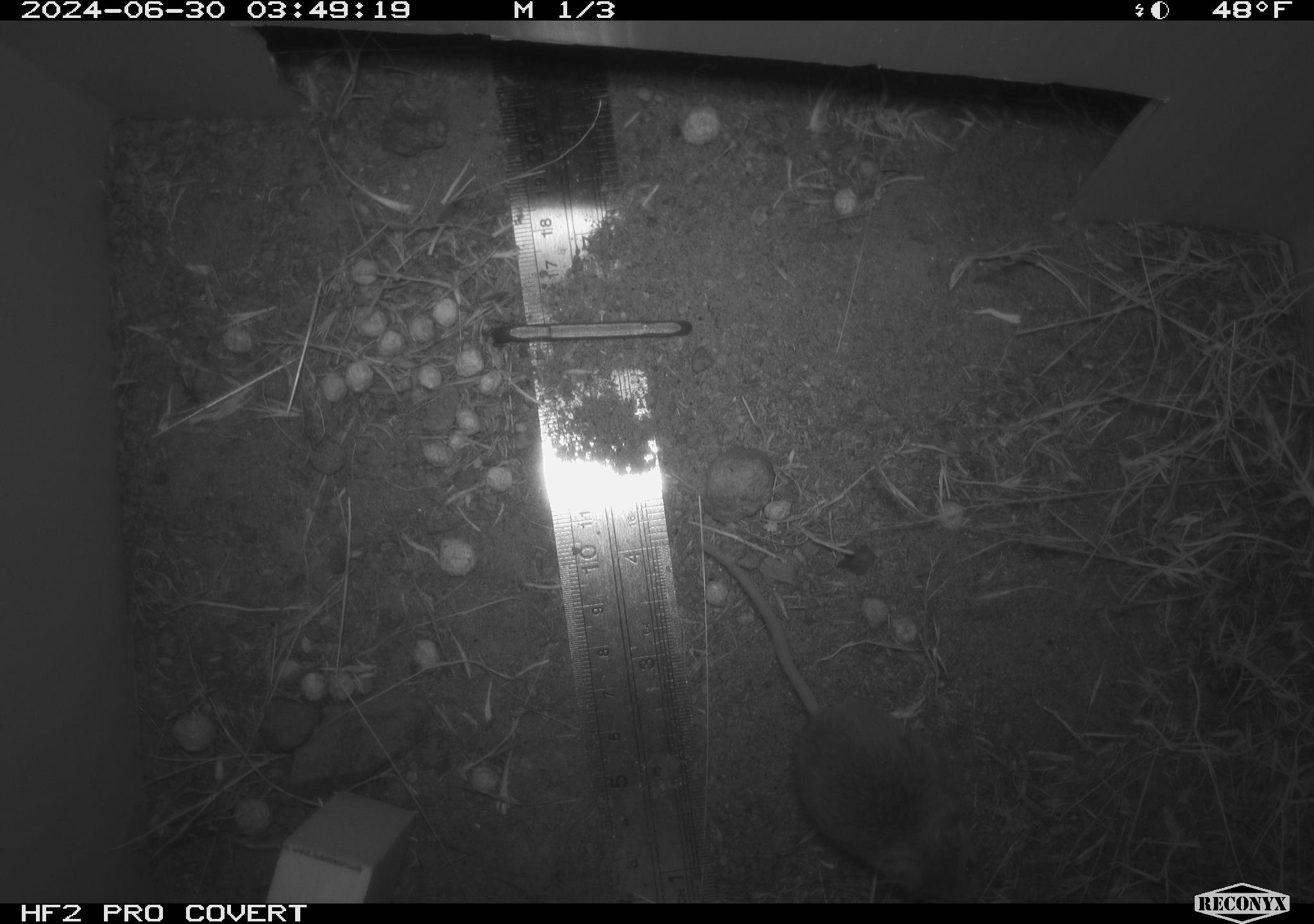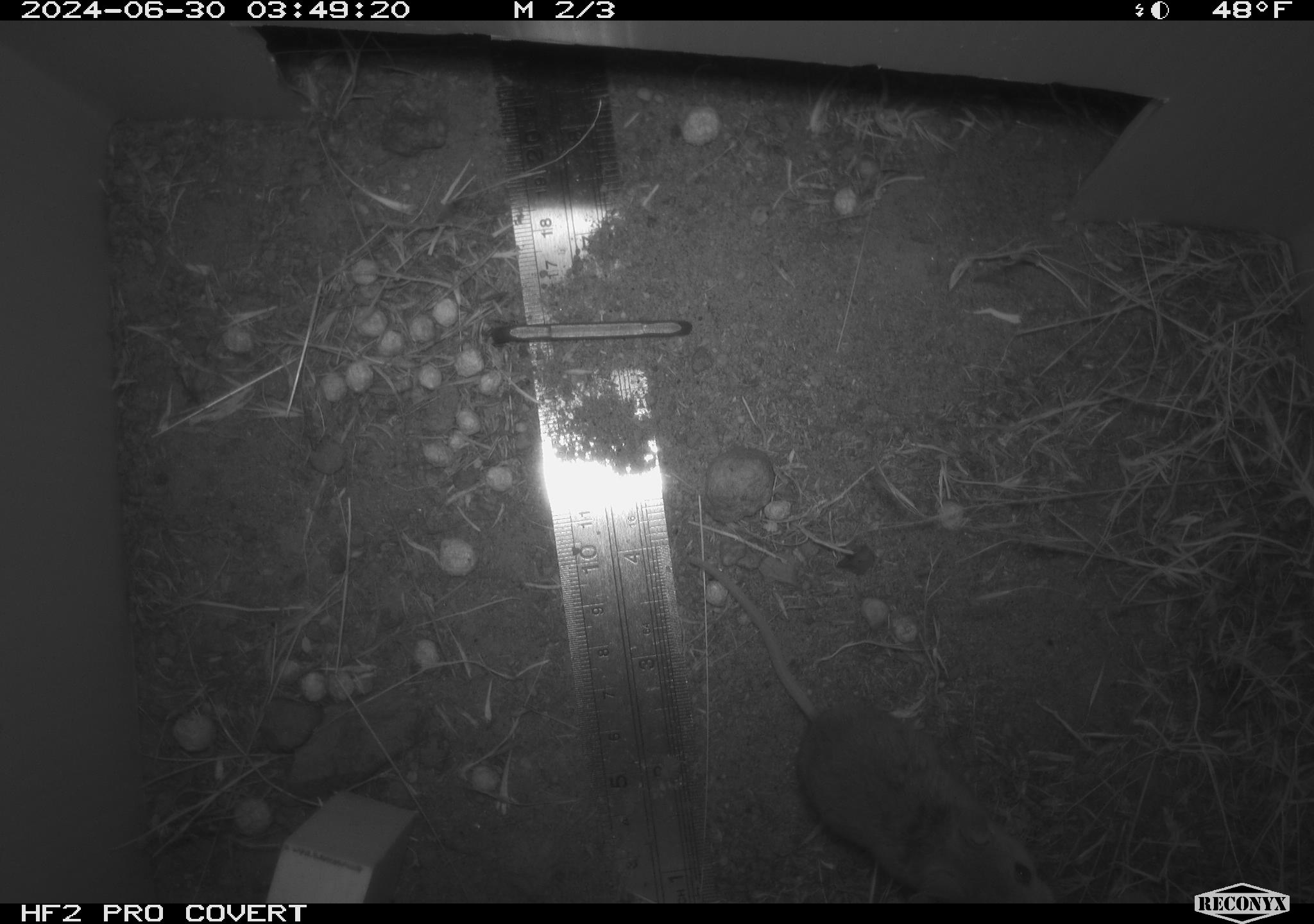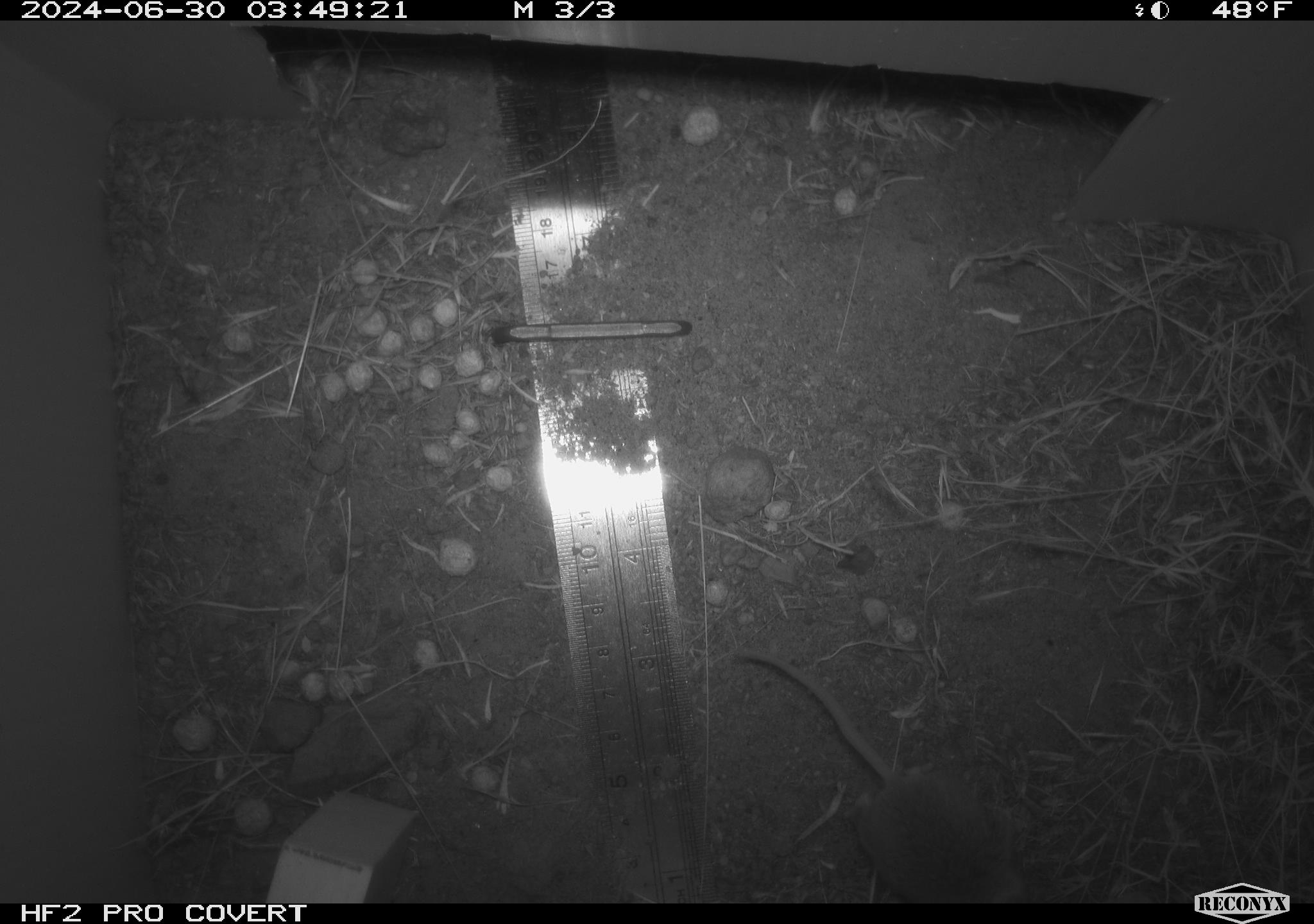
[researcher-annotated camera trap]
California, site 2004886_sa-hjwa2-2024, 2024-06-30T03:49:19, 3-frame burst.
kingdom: Animalia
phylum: Chordata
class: Mammalia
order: Rodentia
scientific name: Rodentia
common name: rodent